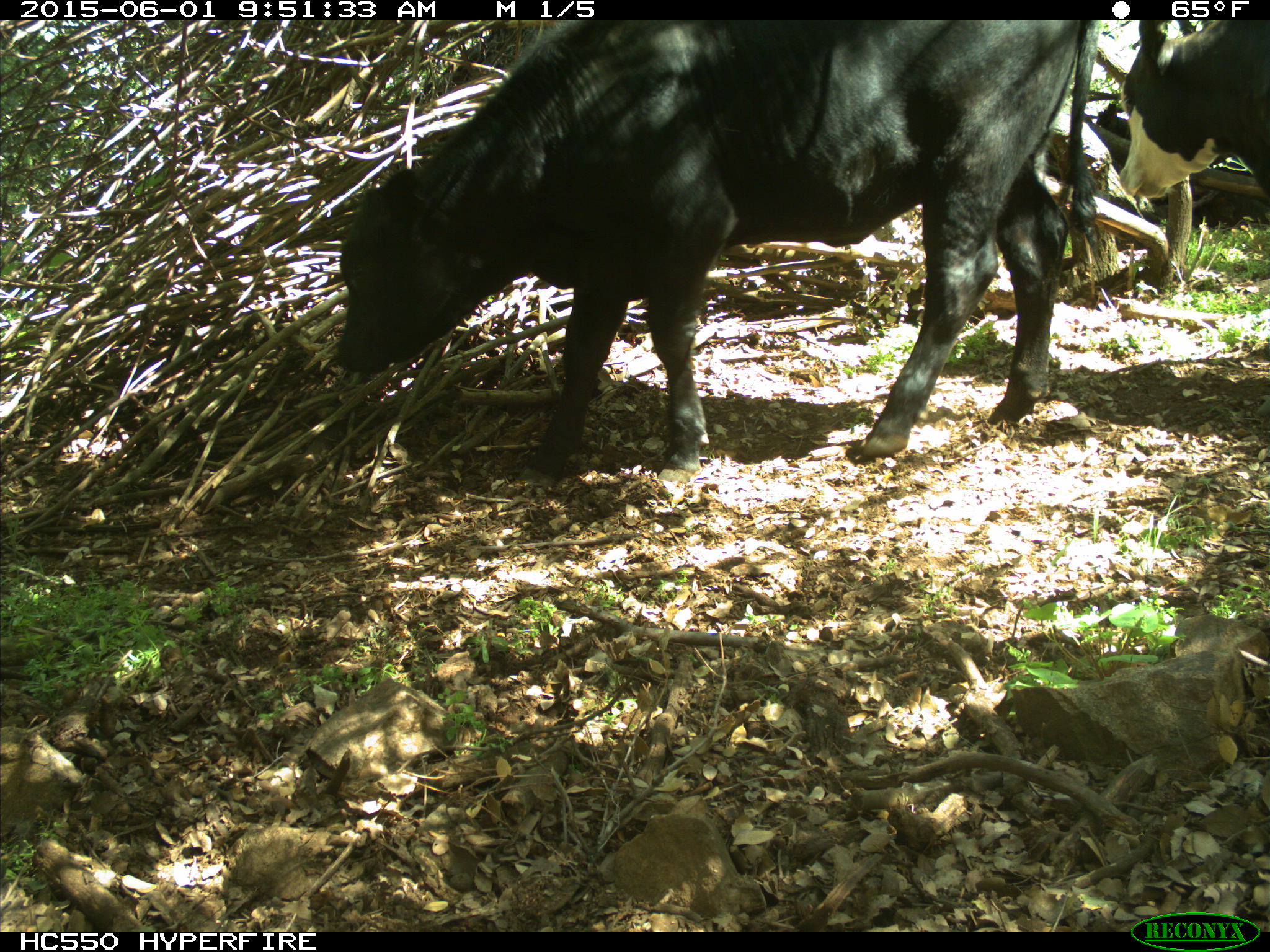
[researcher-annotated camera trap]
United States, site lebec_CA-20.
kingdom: Animalia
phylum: Chordata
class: Mammalia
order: Artiodactyla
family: Bovidae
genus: Bos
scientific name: Bos taurus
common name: domestic cow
Bos taurus (domestic cow).